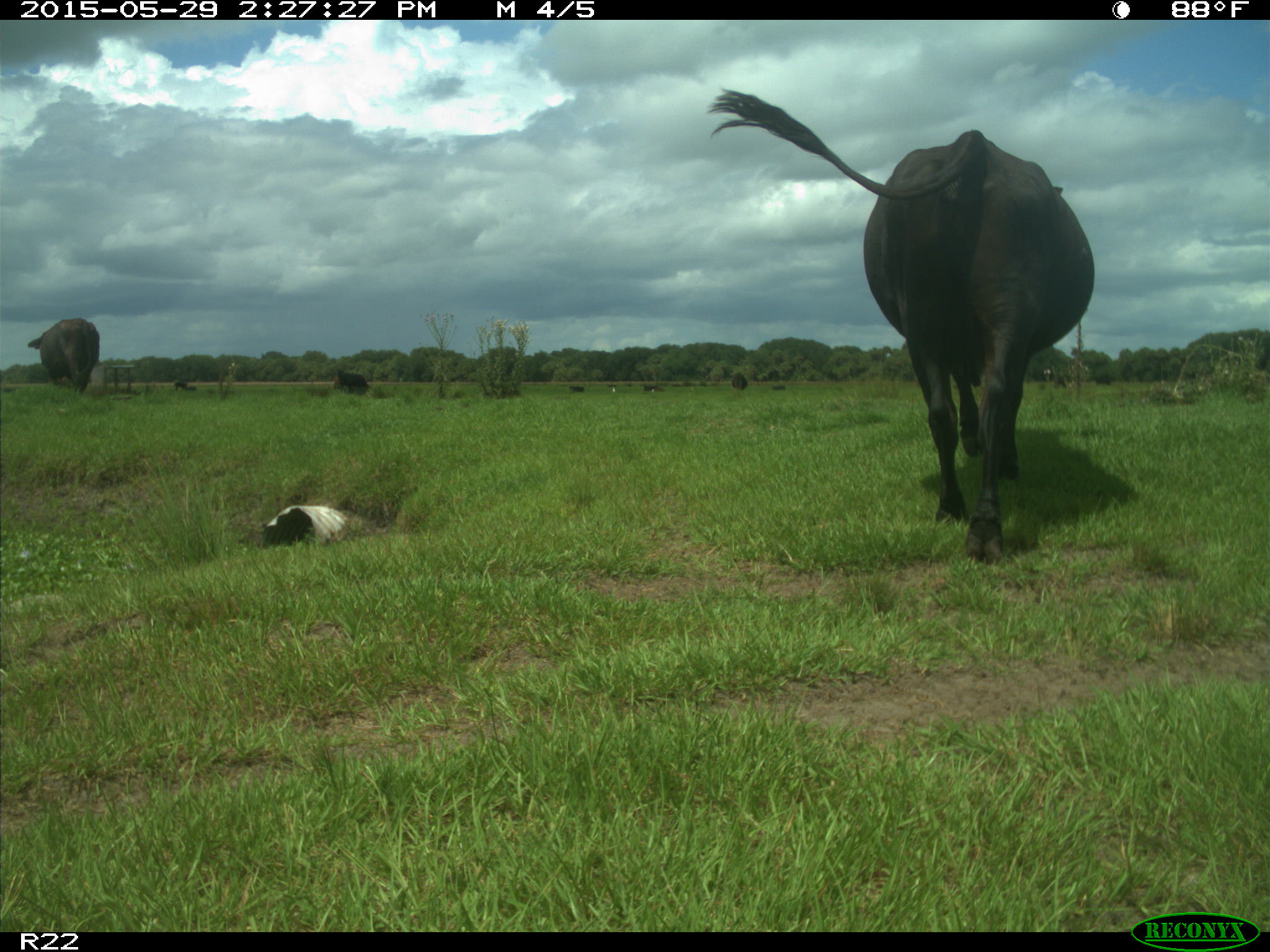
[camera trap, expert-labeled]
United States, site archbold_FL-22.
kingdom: Animalia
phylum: Chordata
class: Mammalia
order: Artiodactyla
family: Bovidae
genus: Bos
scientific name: Bos taurus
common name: domestic cow